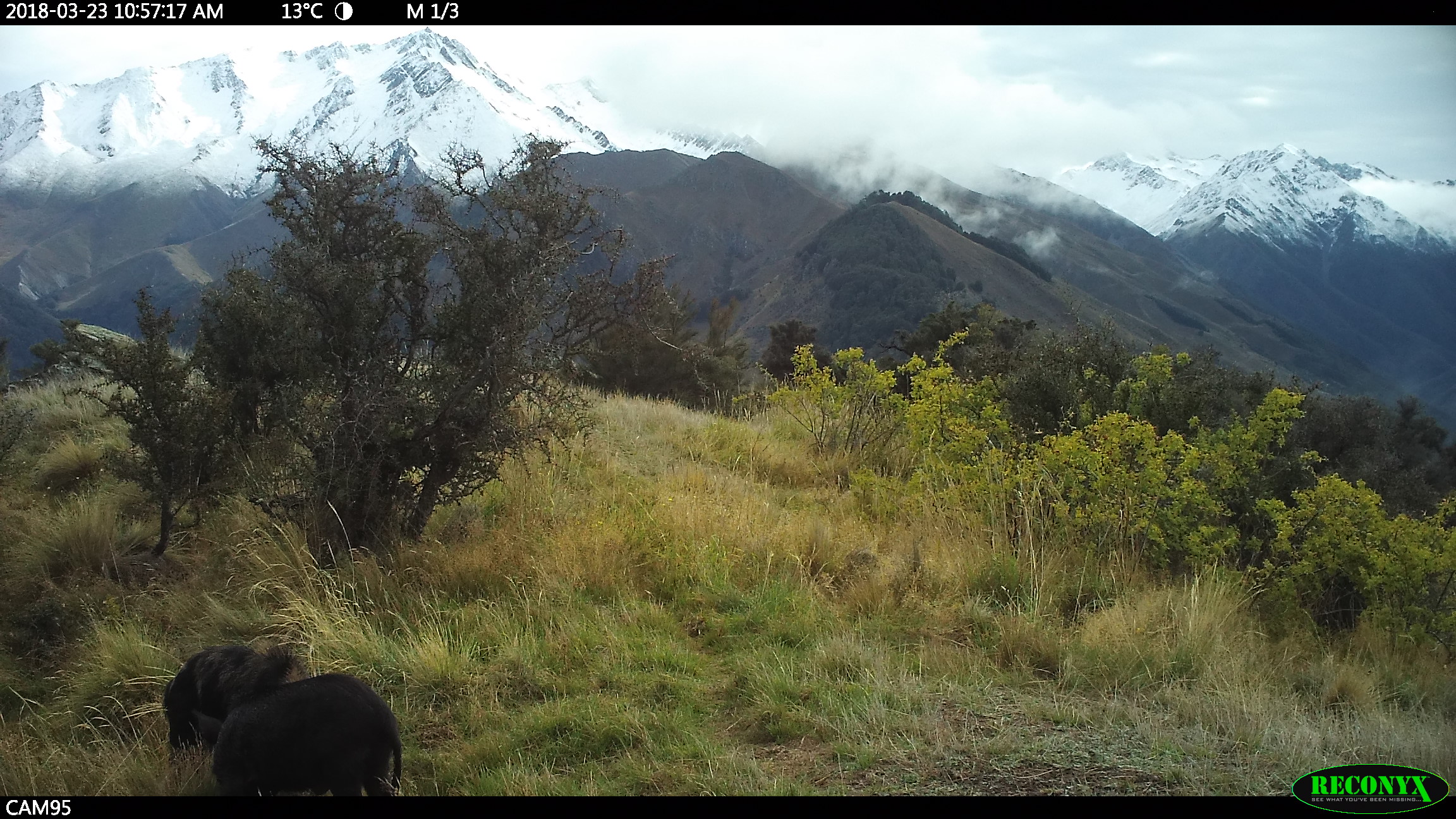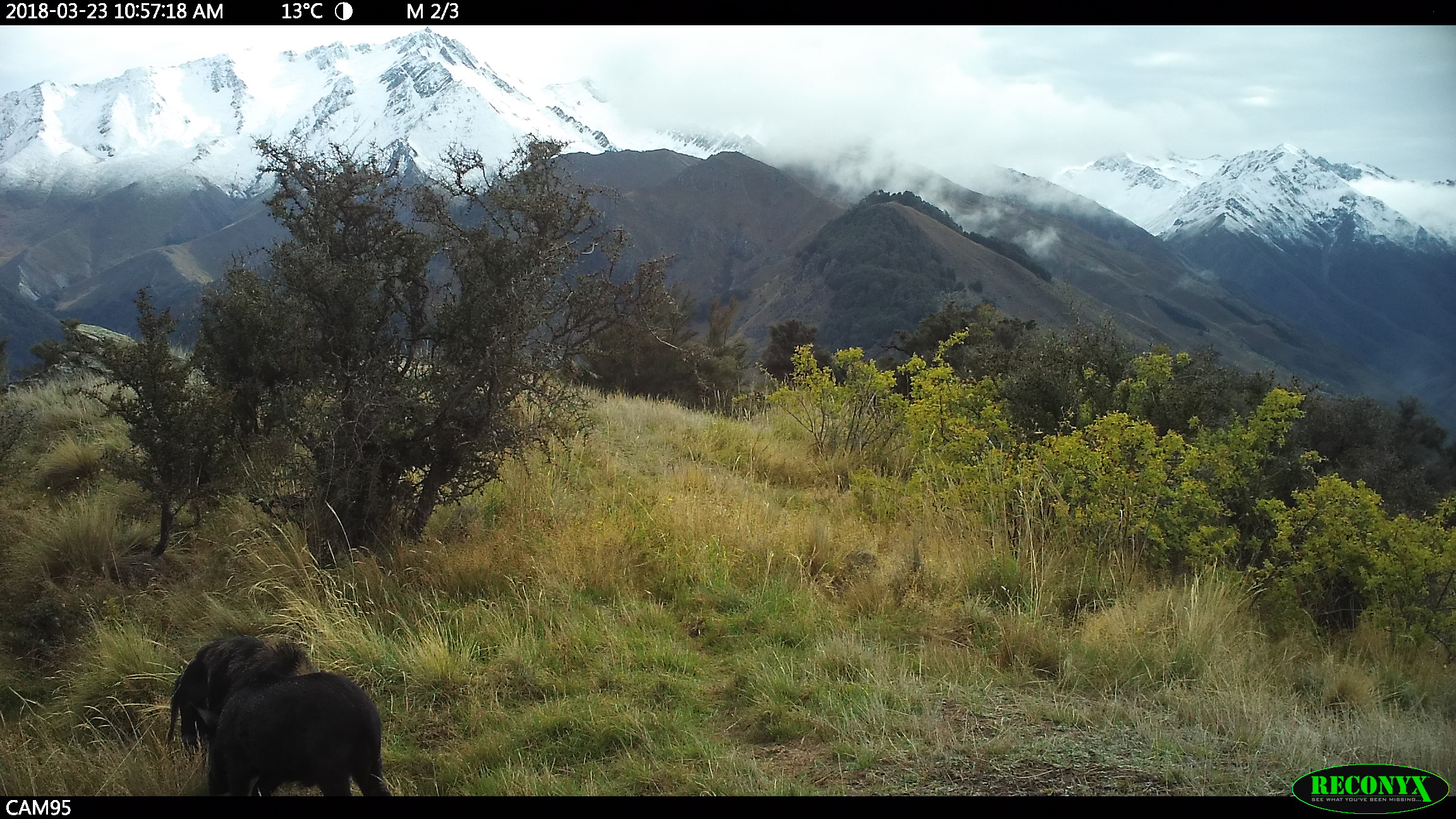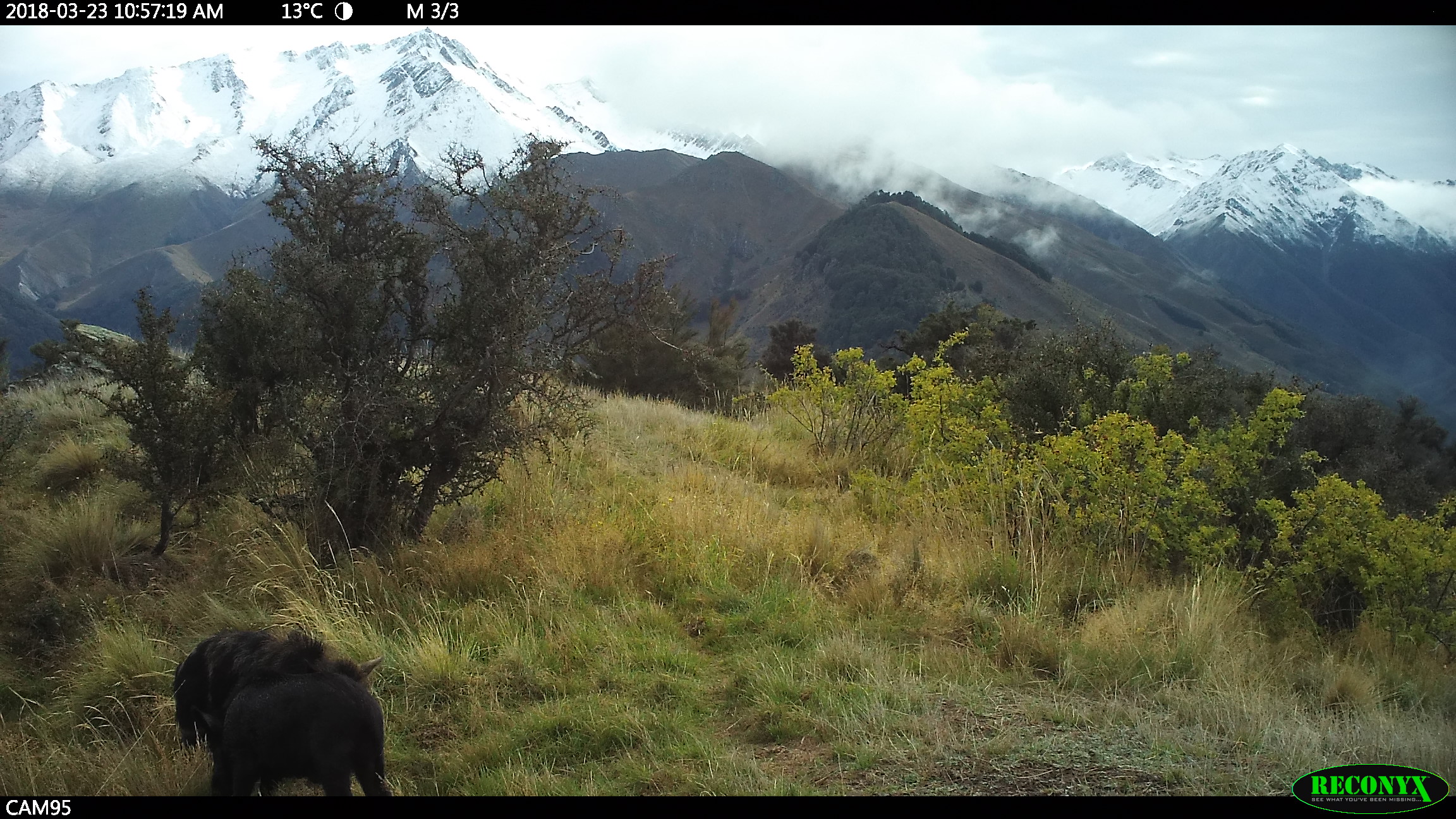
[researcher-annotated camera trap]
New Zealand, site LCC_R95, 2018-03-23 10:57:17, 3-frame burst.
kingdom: Animalia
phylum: Chordata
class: Mammalia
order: Artiodactyla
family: Suidae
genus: Sus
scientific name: Sus scrofa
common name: pig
Pig (Sus scrofa).